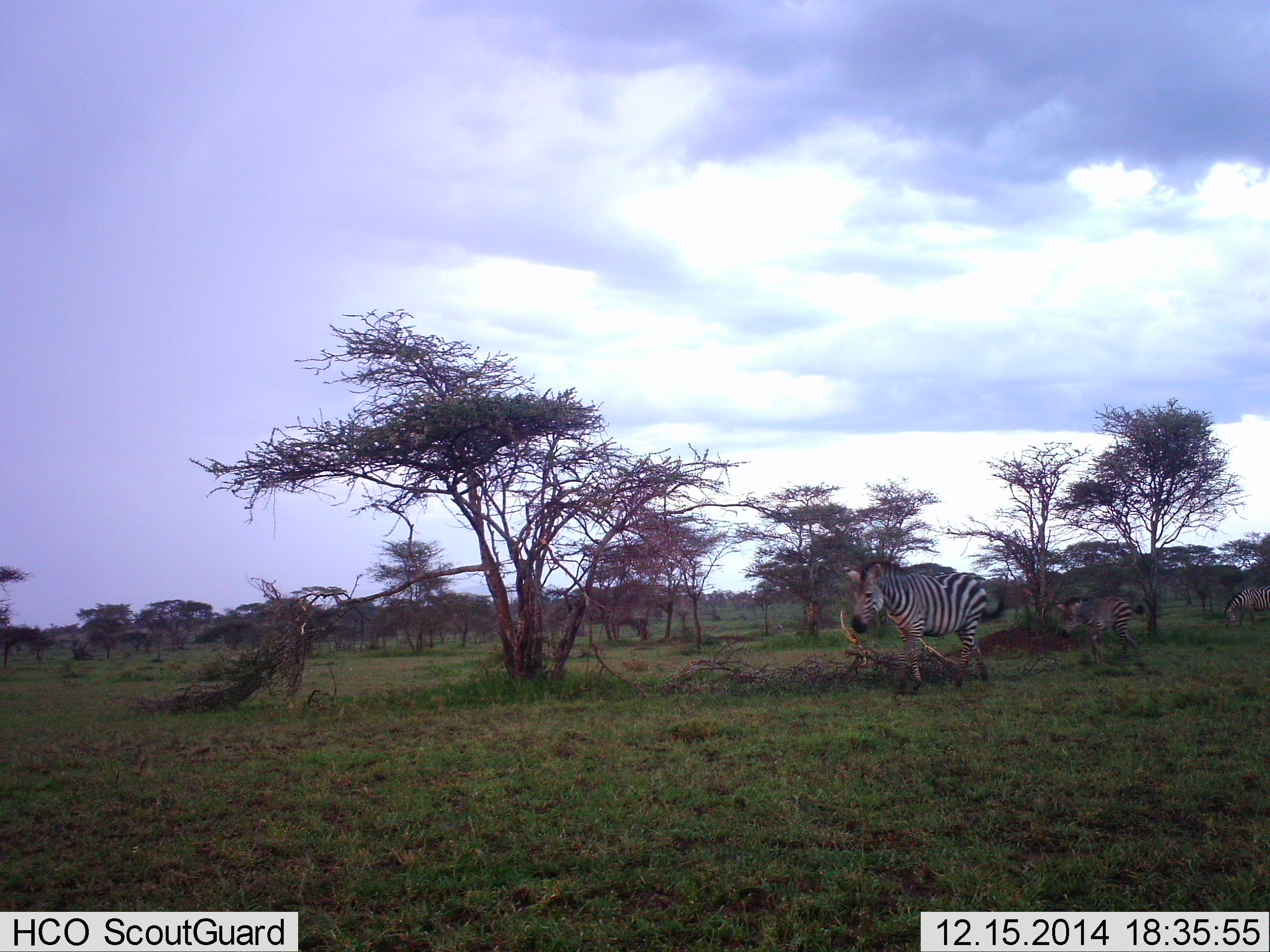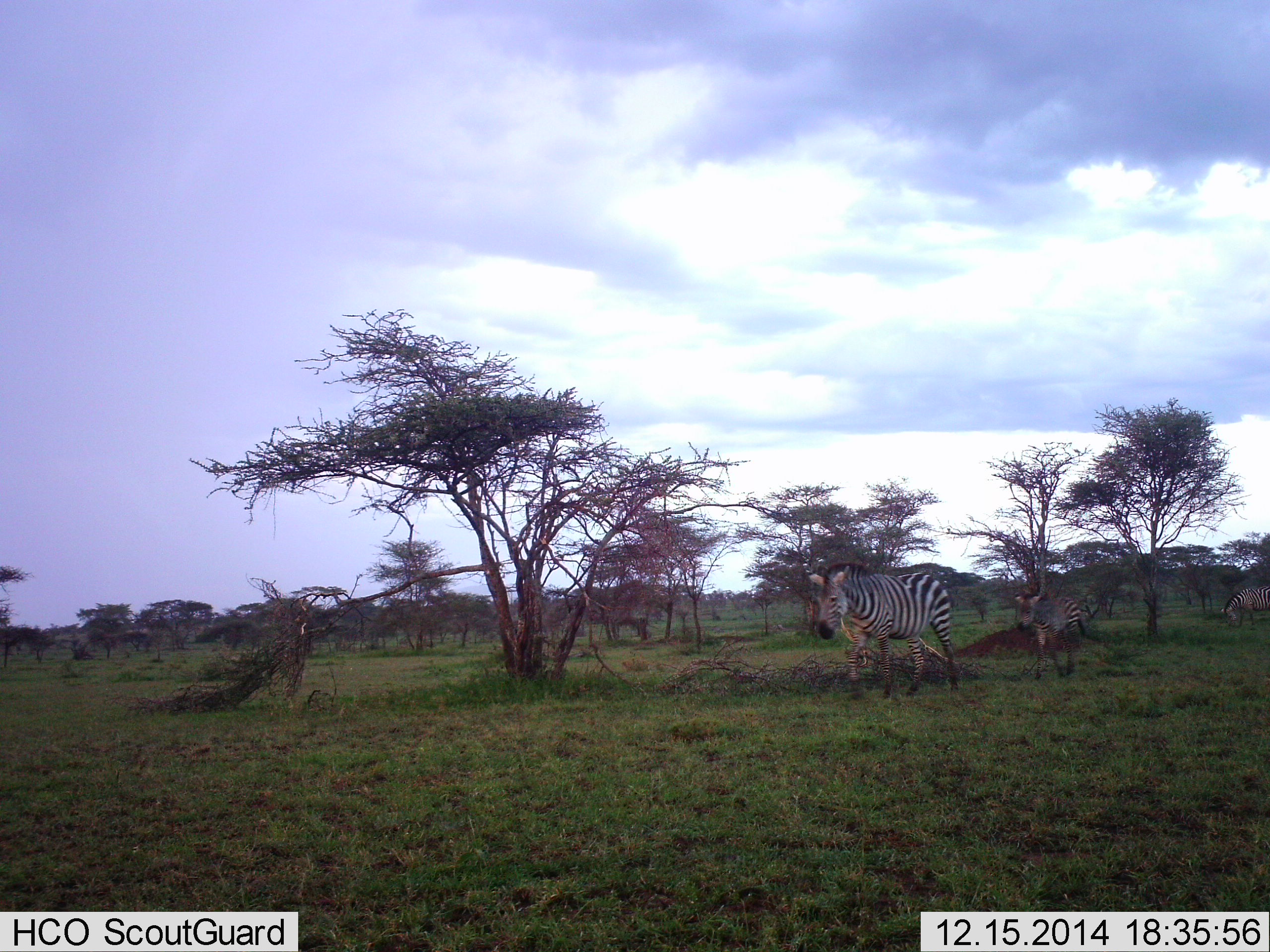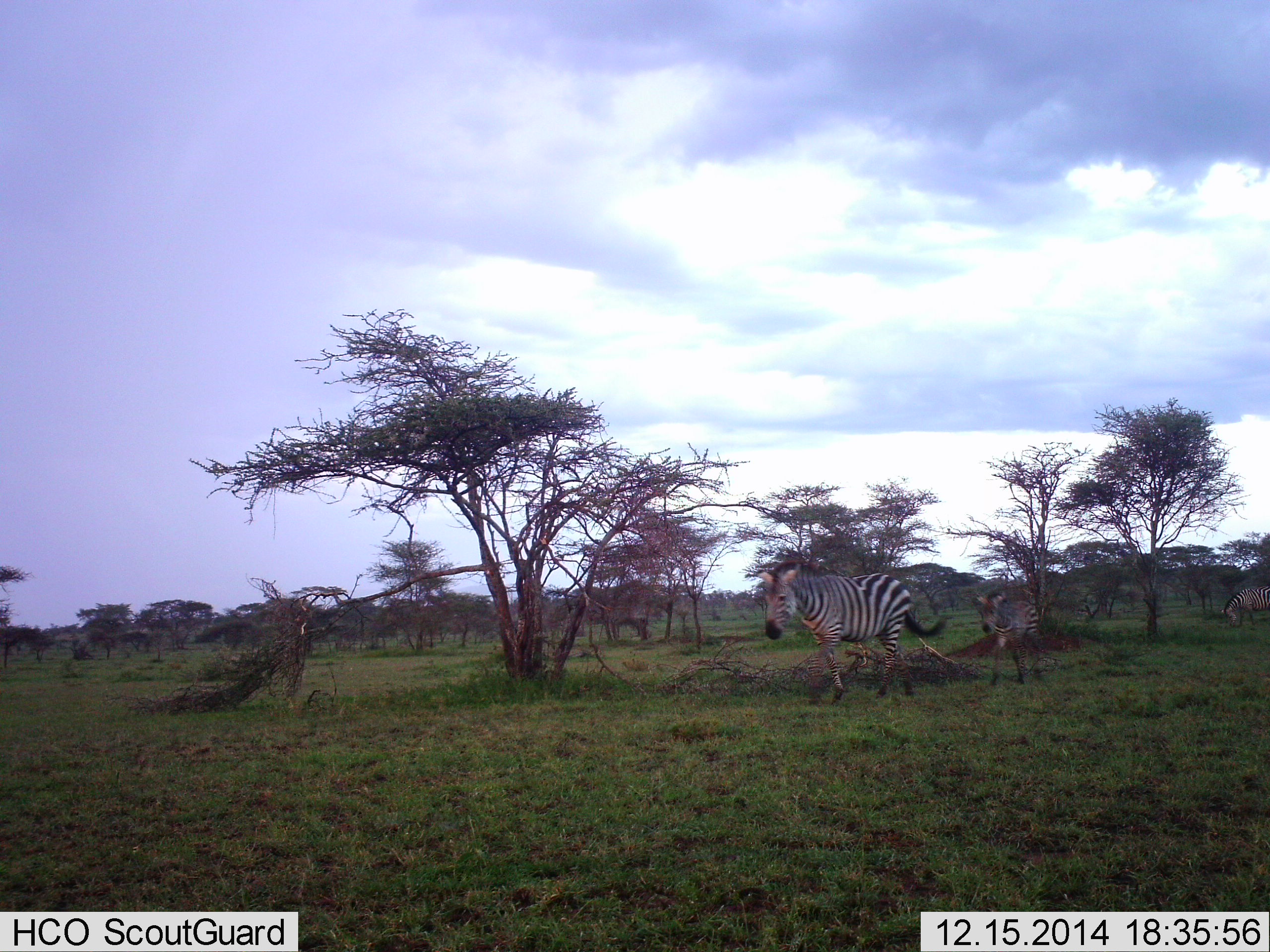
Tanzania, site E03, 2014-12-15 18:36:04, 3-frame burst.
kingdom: Animalia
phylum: Chordata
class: Mammalia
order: Perissodactyla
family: Equidae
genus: Equus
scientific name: Equus quagga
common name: plains zebra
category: zebra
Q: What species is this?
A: Zebra (plains zebra) (Equus quagga).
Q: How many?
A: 3.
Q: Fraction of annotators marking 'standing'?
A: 30%.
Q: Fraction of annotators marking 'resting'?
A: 0%.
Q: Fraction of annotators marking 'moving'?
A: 100%.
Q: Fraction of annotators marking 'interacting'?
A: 0%.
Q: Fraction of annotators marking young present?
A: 60%.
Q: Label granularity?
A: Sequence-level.